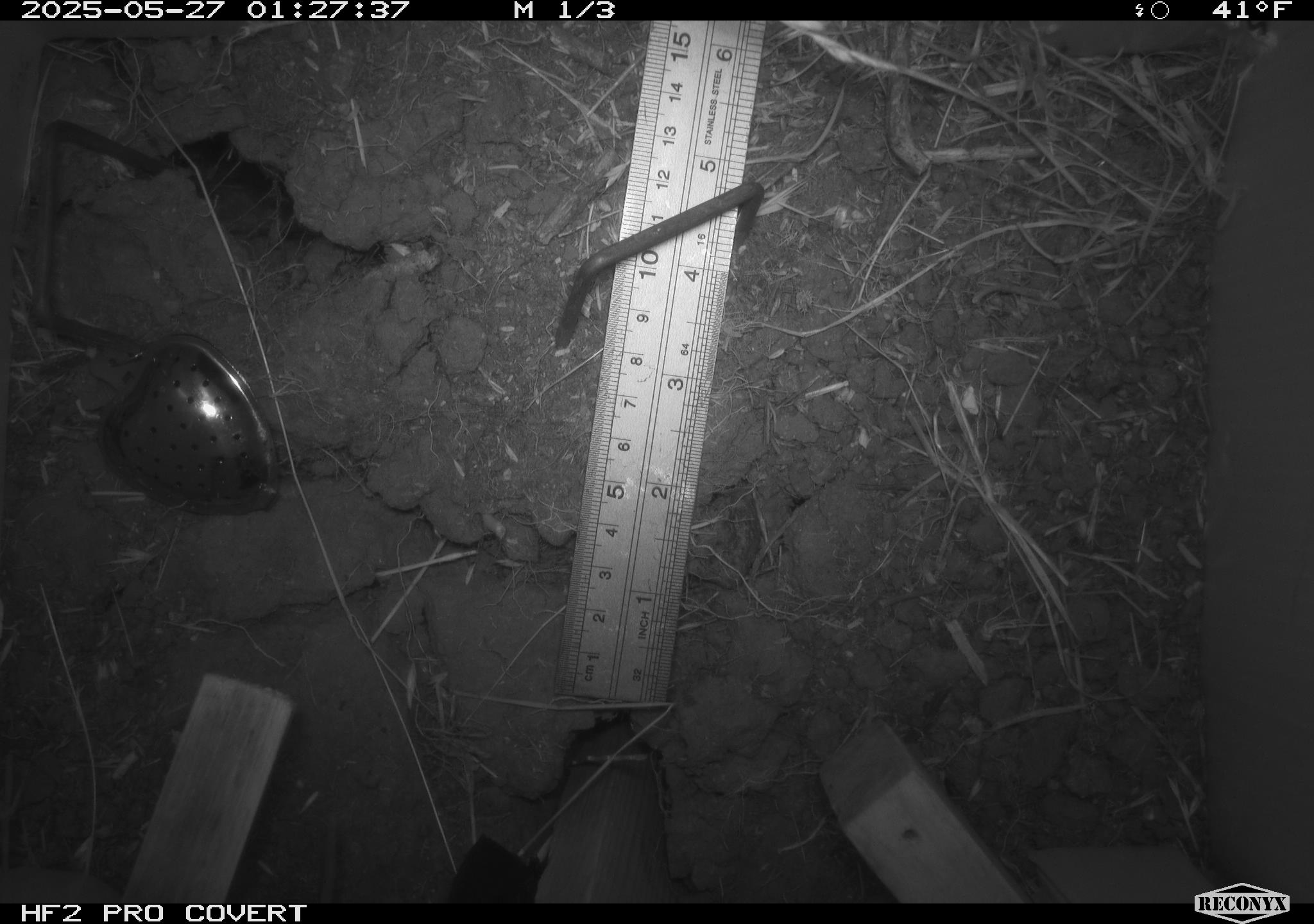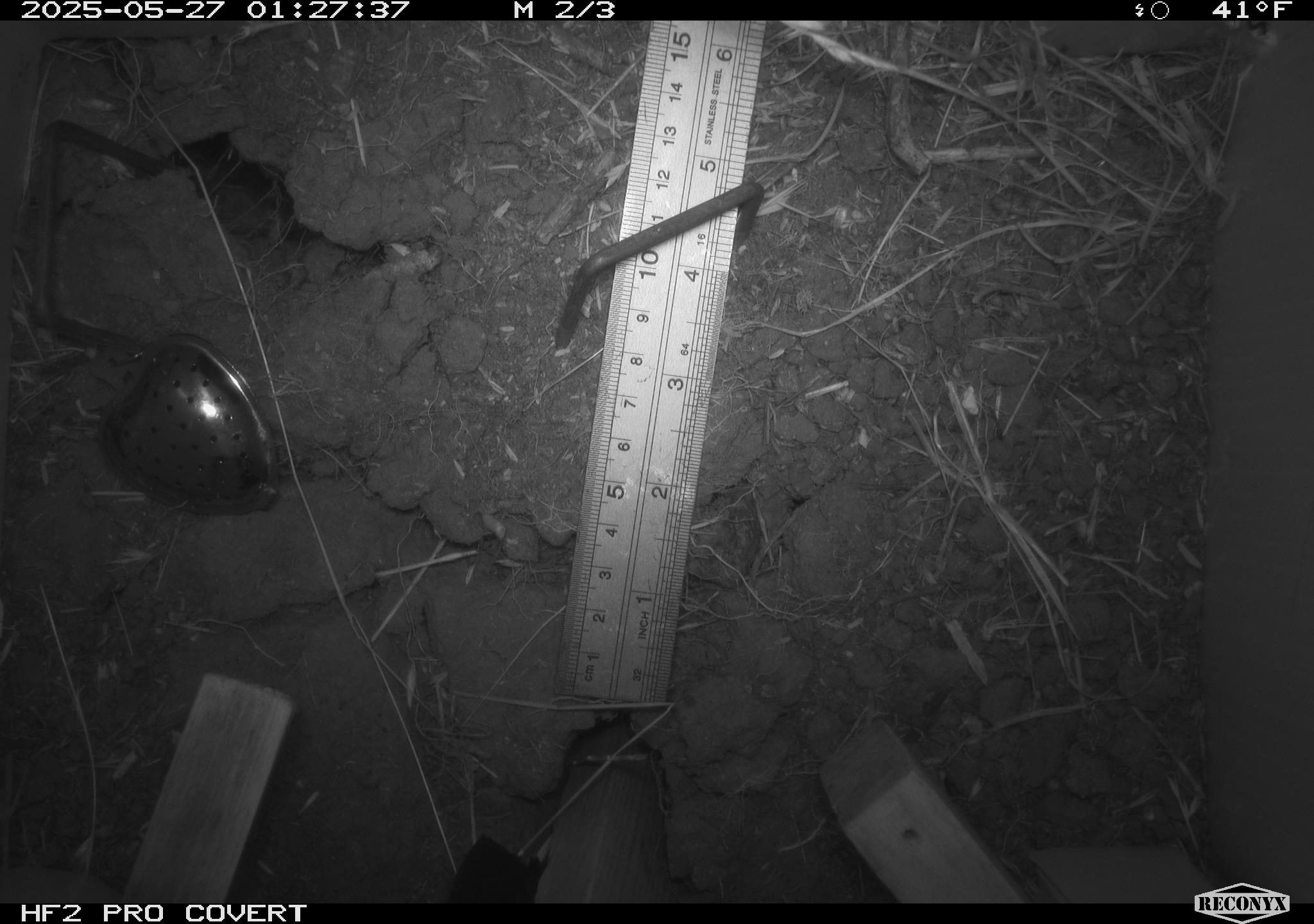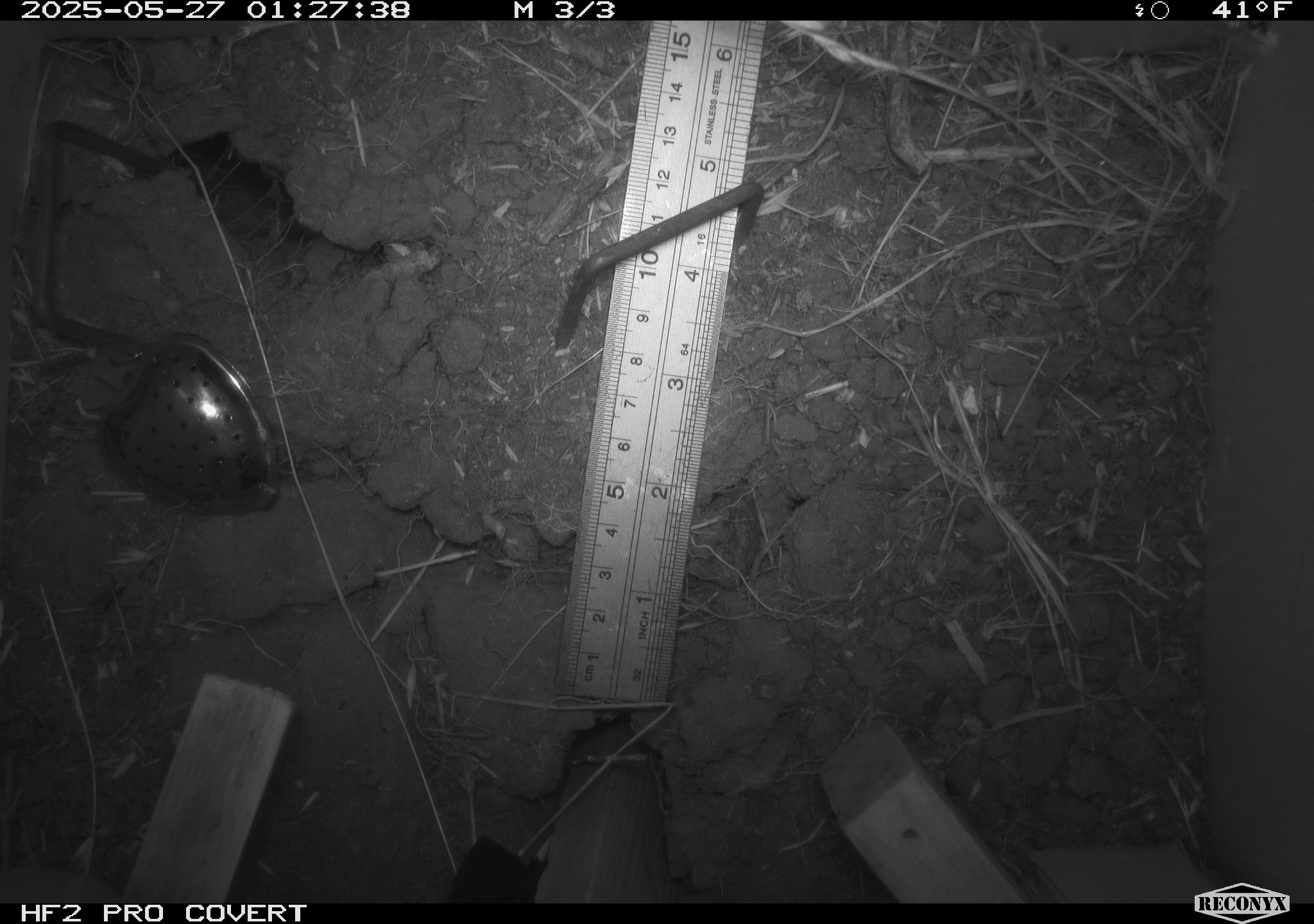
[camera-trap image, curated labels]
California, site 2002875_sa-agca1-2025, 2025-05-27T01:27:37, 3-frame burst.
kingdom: Animalia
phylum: Chordata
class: Mammalia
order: Rodentia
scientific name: Rodentia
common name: rodent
Rodent (Rodentia).